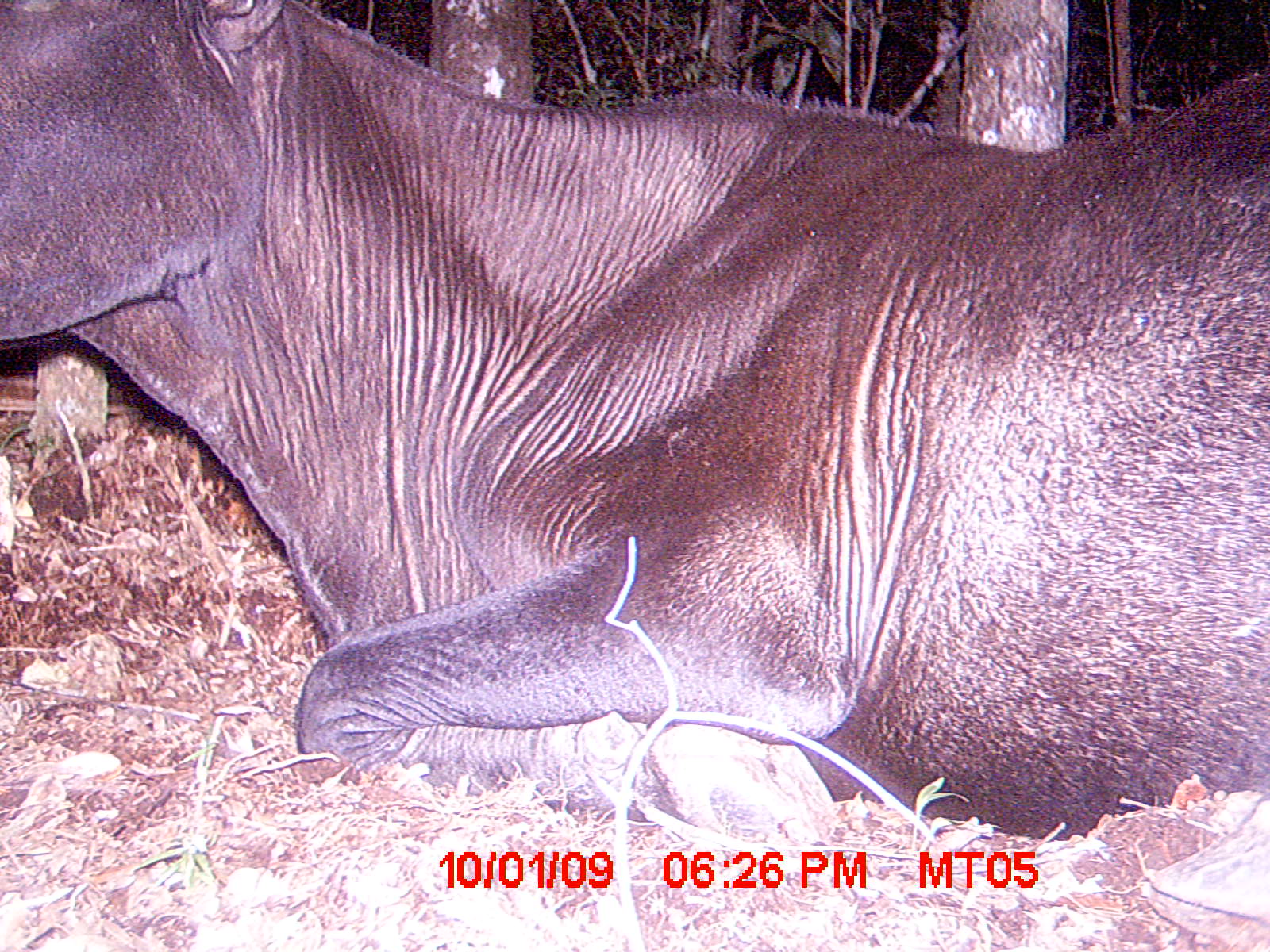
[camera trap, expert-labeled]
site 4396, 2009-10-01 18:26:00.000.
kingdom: Animalia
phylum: Chordata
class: Mammalia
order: Artiodactyla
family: Bovidae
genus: Bos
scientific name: Bos taurus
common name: domestic cattle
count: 2